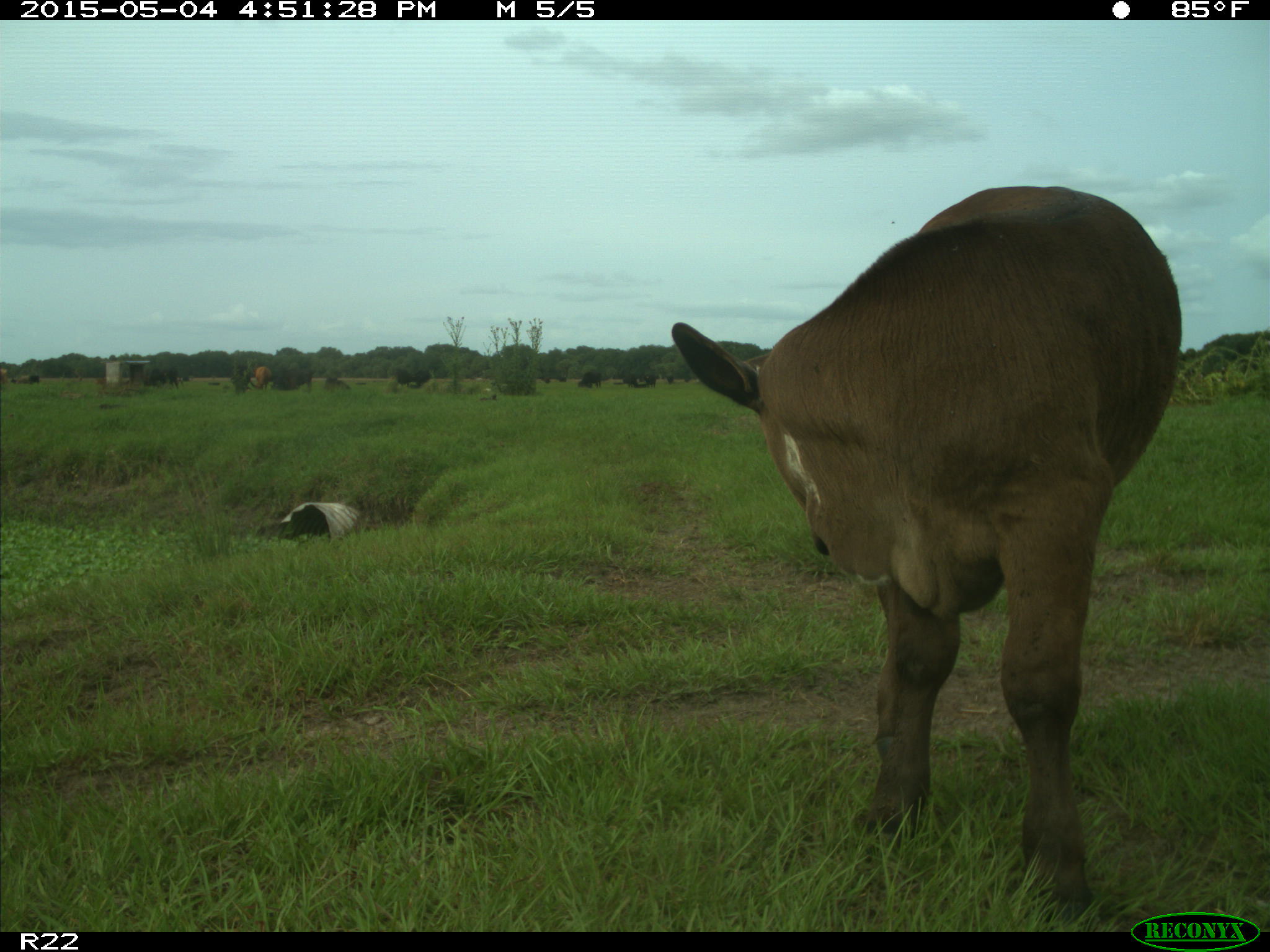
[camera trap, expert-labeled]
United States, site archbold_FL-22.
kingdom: Animalia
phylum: Chordata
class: Mammalia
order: Artiodactyla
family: Bovidae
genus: Bos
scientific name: Bos taurus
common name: domestic cow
Bos taurus (domestic cow).